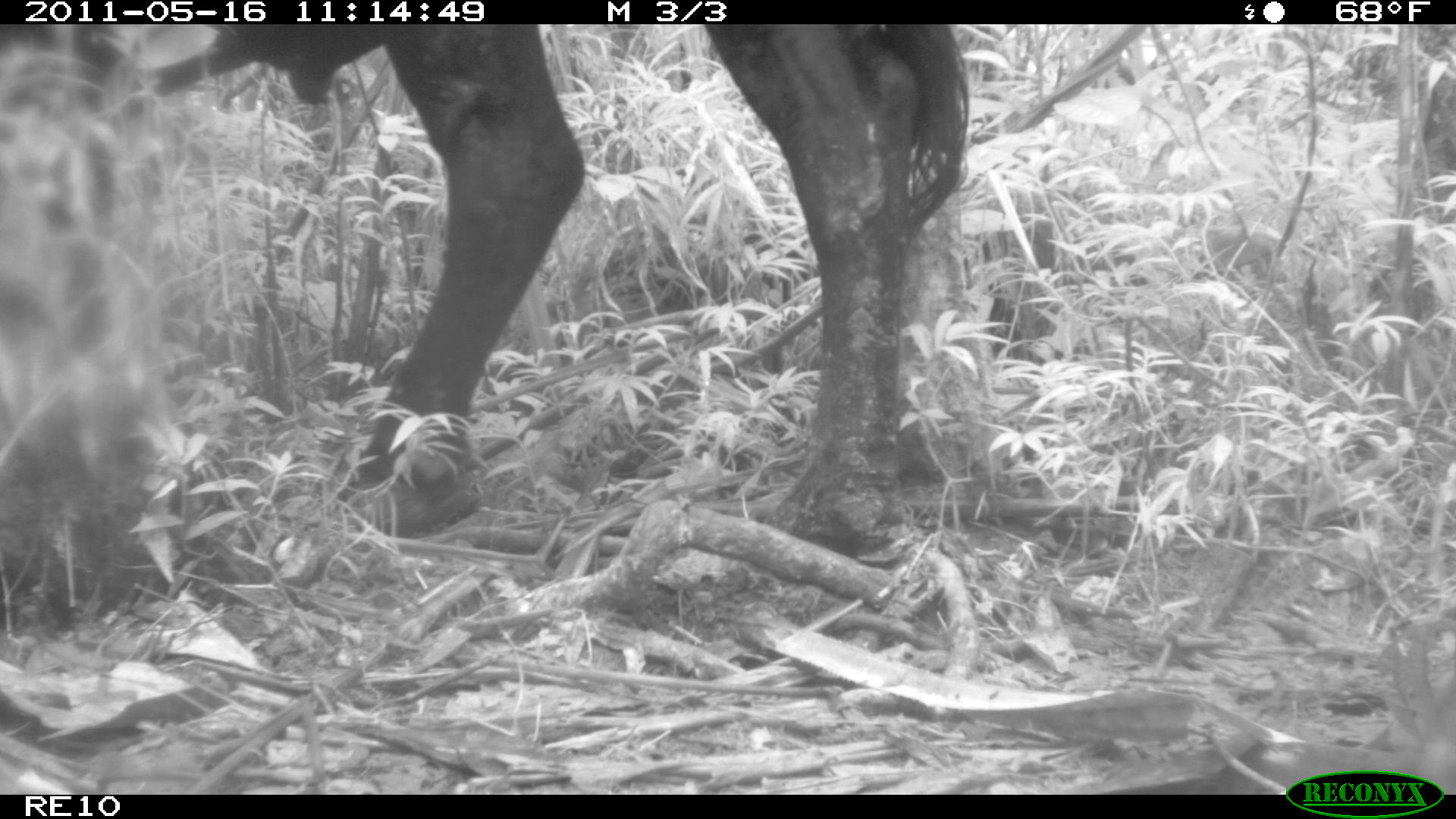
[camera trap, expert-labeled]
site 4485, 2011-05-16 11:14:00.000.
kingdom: Animalia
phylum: Chordata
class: Mammalia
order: Artiodactyla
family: Bovidae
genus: Bos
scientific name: Bos taurus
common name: domestic cattle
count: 4